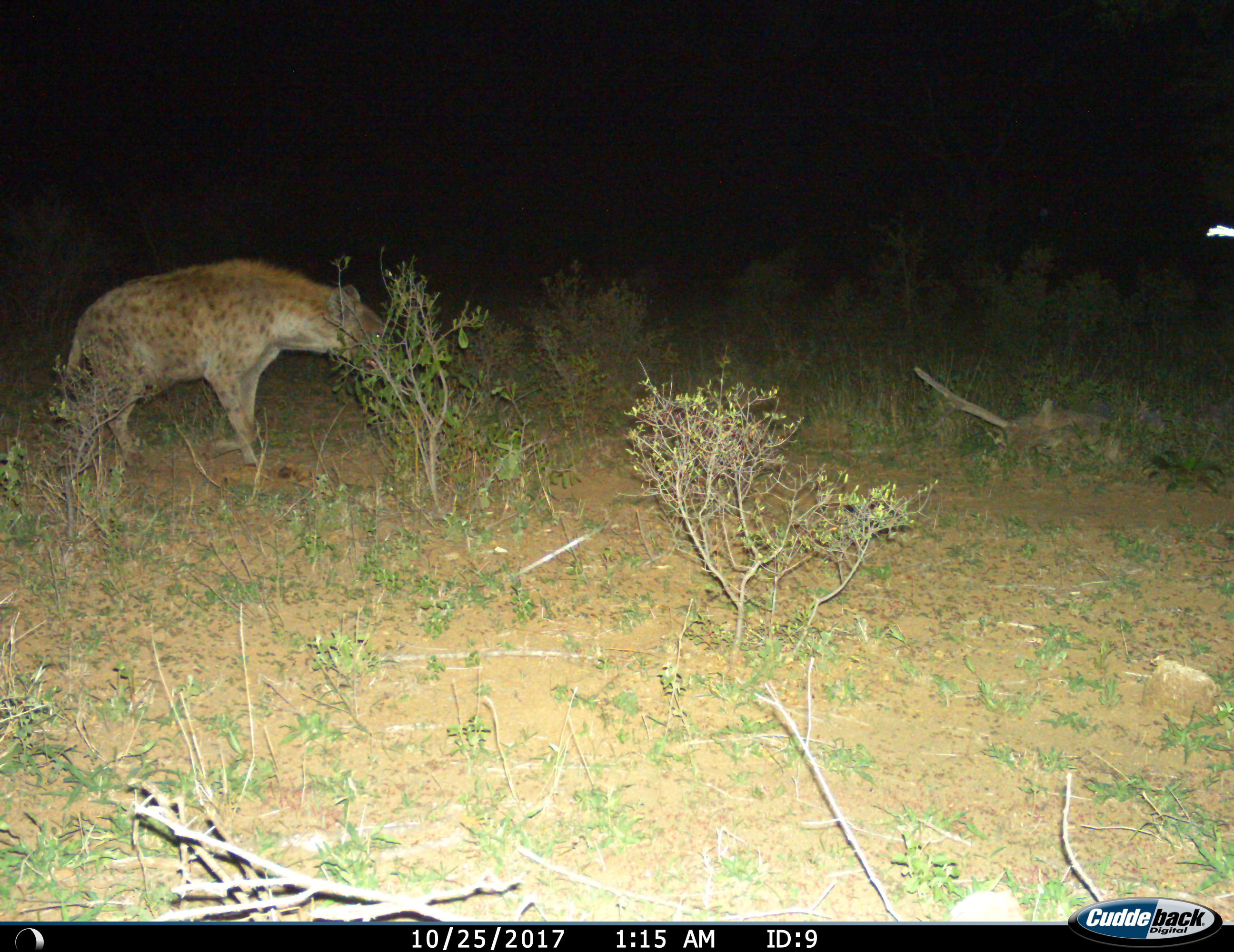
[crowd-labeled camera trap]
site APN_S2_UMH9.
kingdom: Animalia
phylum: Chordata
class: Mammalia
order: Carnivora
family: Hyaenidae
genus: Crocuta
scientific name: Crocuta crocuta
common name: spotted hyena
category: hyenaspotted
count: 1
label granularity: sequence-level